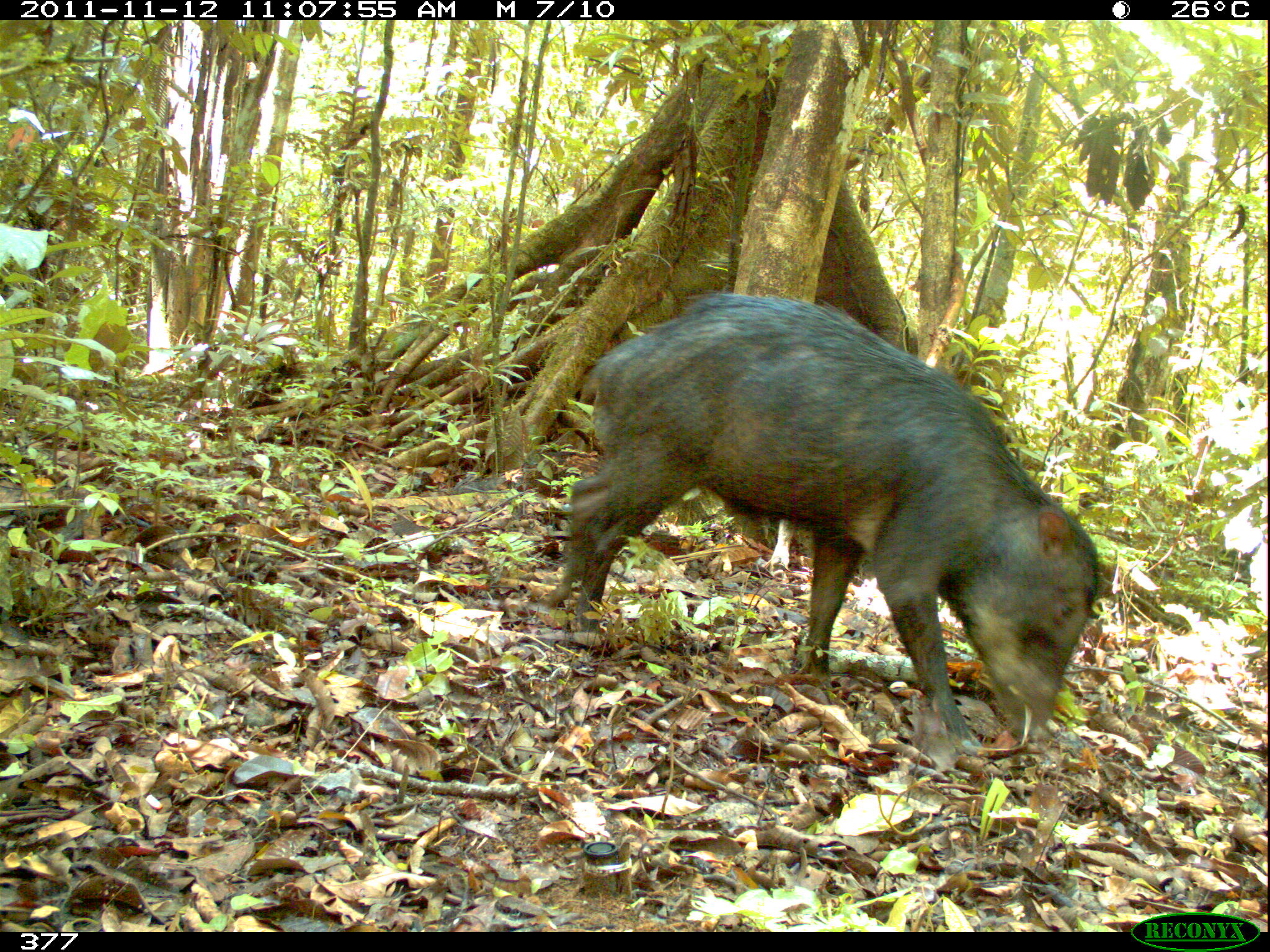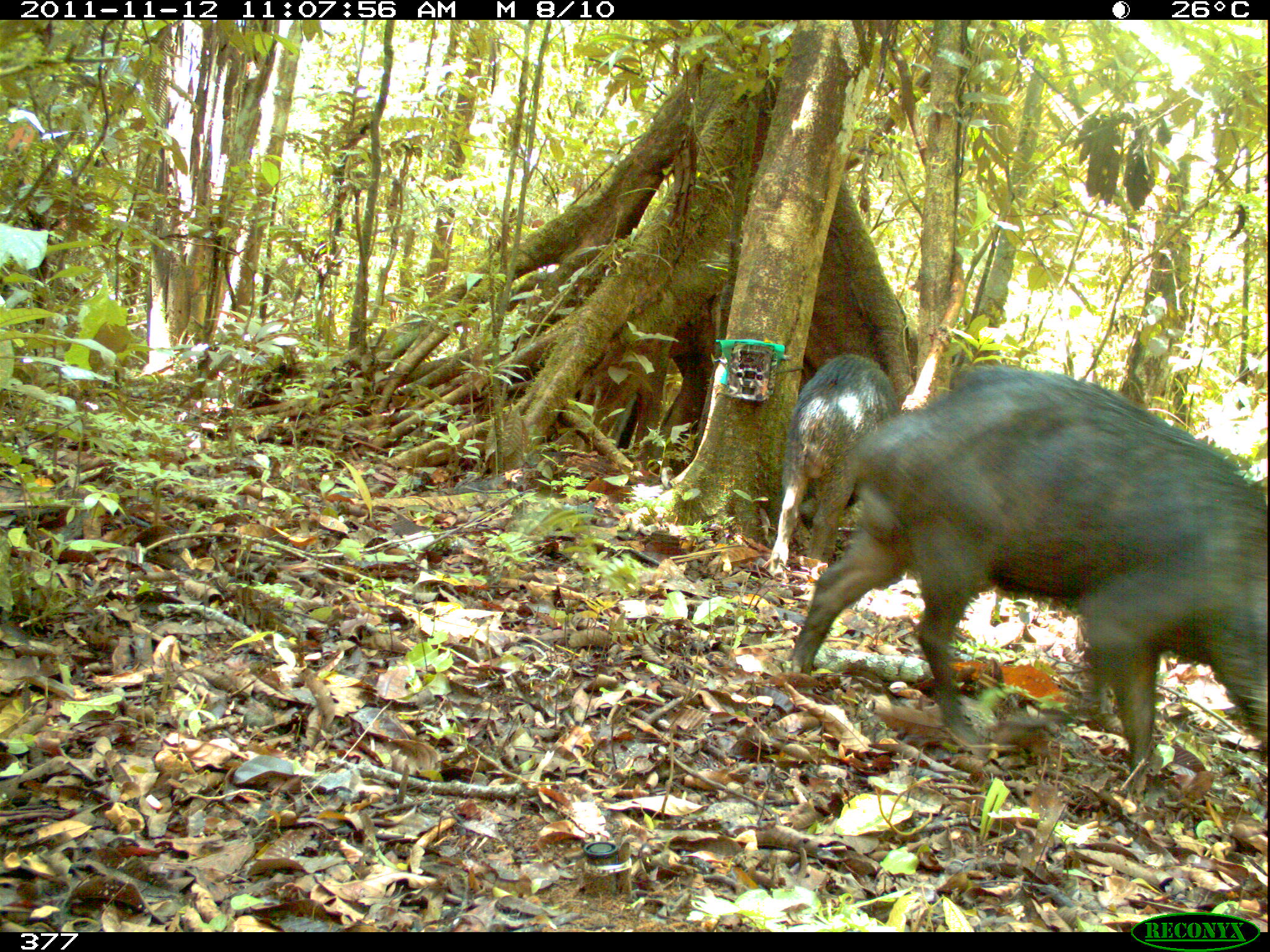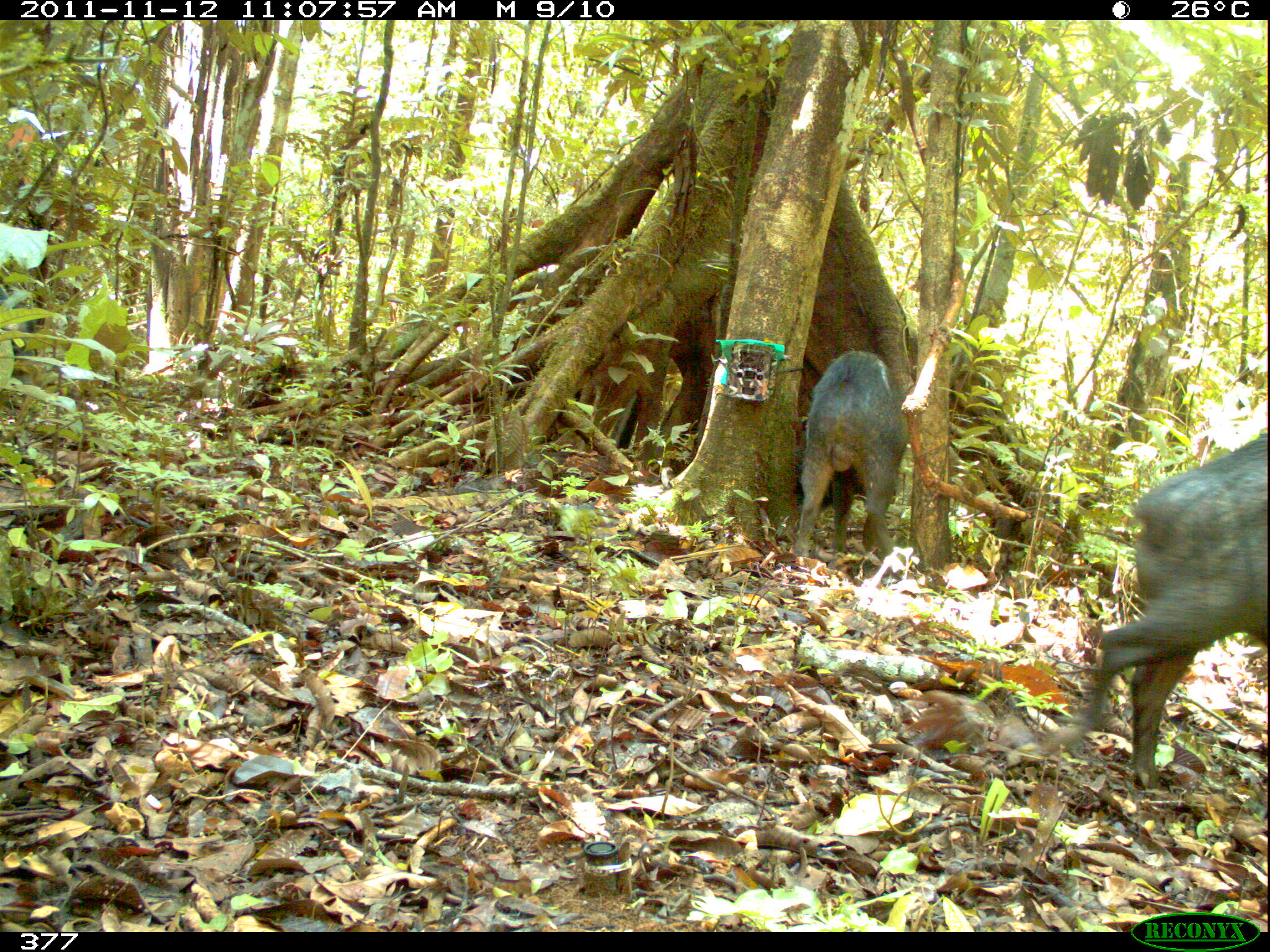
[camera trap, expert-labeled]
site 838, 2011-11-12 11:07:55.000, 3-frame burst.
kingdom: Animalia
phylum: Chordata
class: Mammalia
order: Artiodactyla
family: Tayassuidae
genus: Tayassu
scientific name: Tayassu pecari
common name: white-lipped peccary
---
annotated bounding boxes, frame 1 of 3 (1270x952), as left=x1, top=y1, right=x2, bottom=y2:
tayassu pecari: left=543, top=290, right=1101, bottom=761